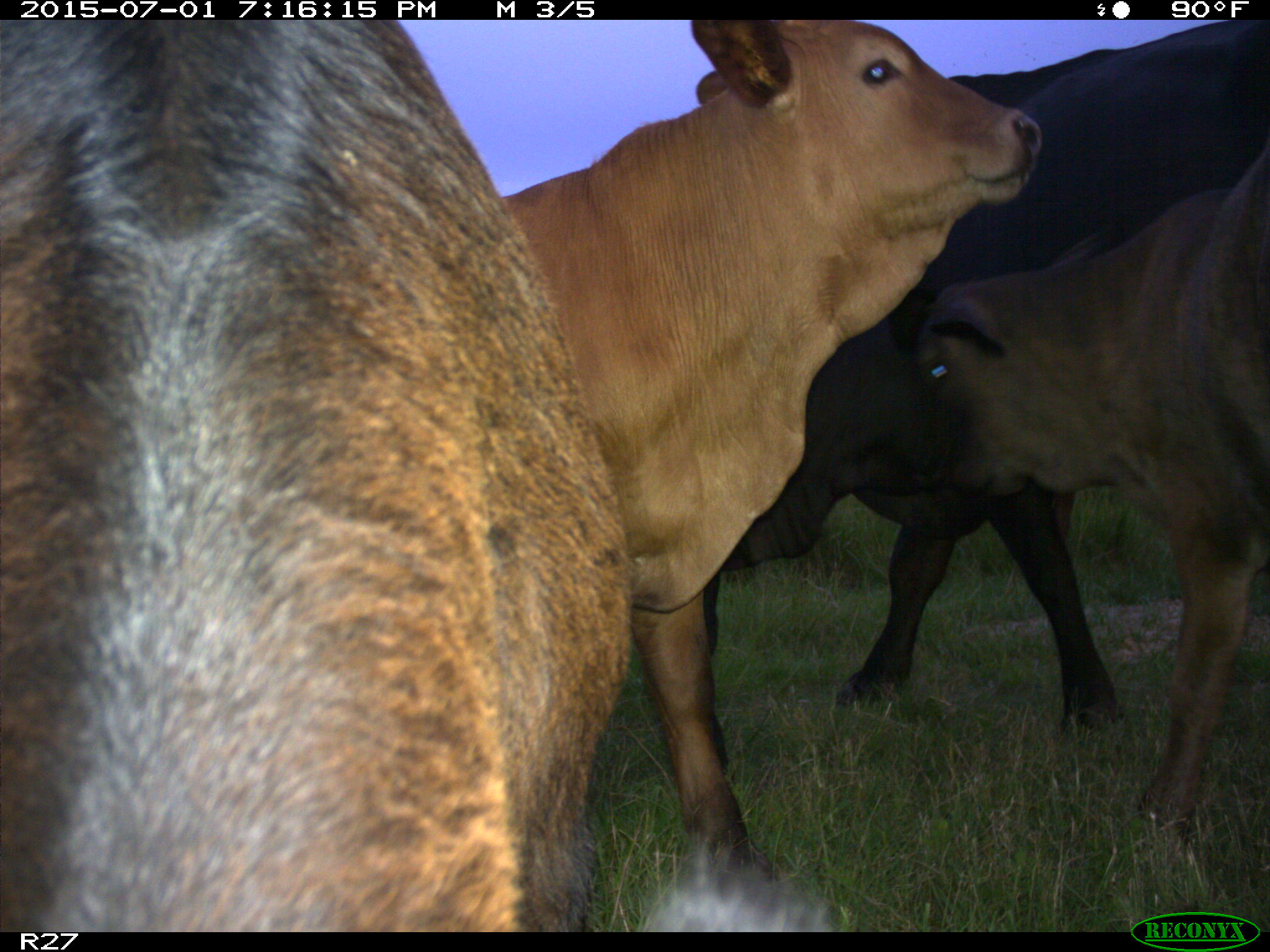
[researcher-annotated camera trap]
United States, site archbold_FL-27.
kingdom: Animalia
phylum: Chordata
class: Mammalia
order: Artiodactyla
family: Bovidae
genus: Bos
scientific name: Bos taurus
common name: domestic cow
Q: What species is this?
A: Bos taurus (domestic cow).